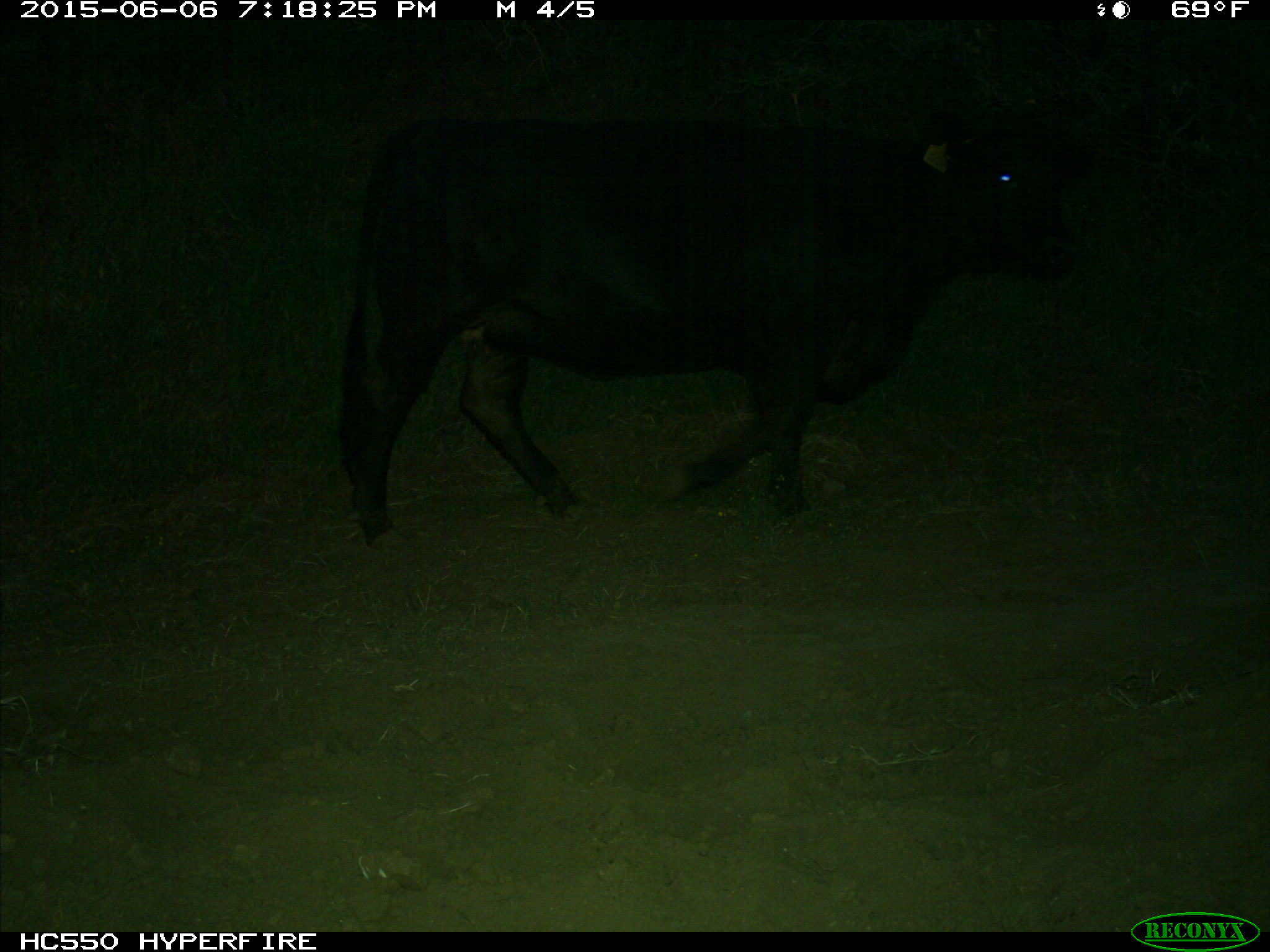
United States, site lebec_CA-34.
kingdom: Animalia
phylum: Chordata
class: Mammalia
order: Artiodactyla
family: Bovidae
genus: Bos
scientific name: Bos taurus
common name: domestic cow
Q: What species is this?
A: Bos taurus (domestic cow).